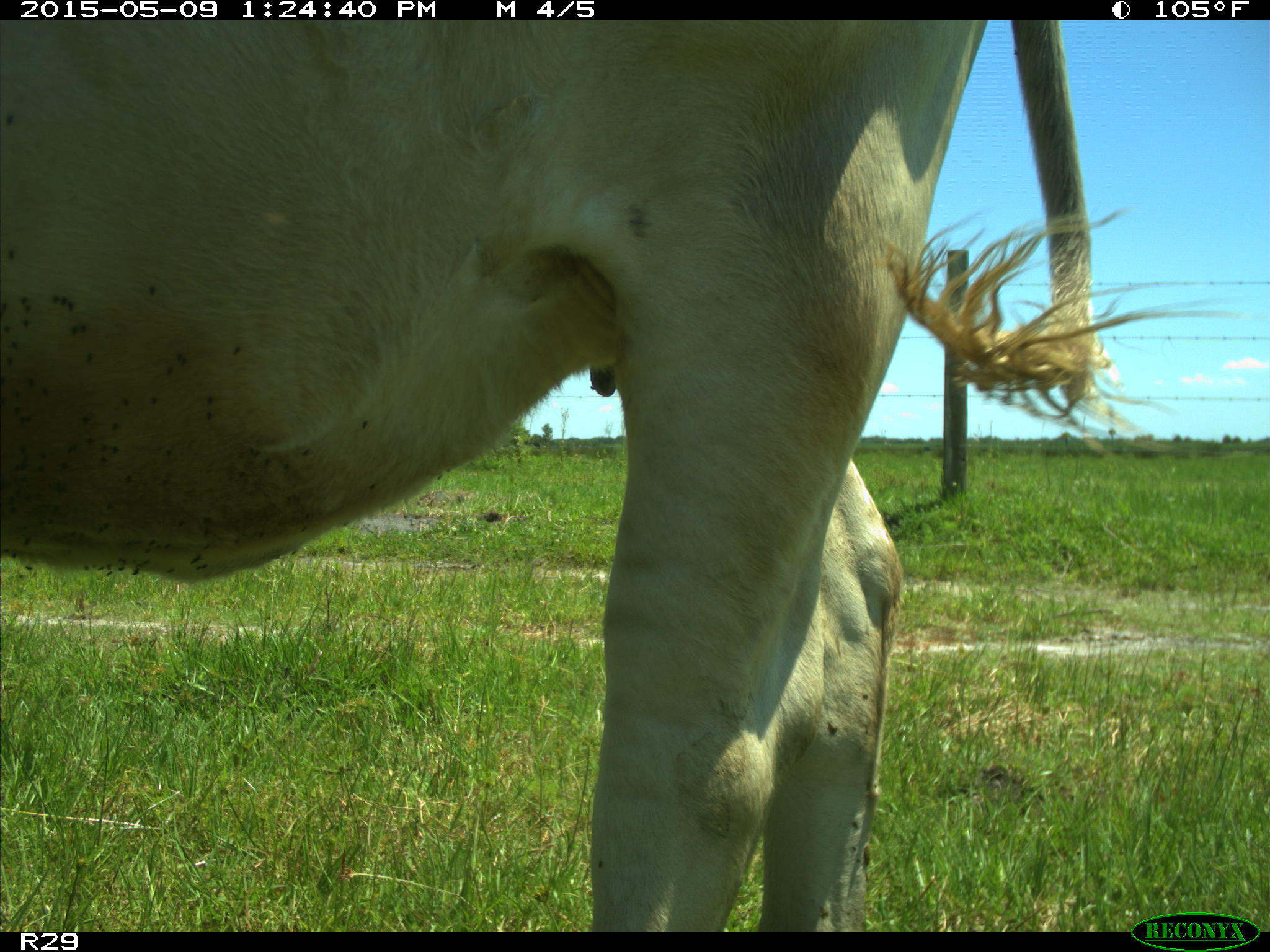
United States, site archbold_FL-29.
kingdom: Animalia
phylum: Chordata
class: Mammalia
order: Artiodactyla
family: Bovidae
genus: Bos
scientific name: Bos taurus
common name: domestic cow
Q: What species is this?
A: Bos taurus (domestic cow).